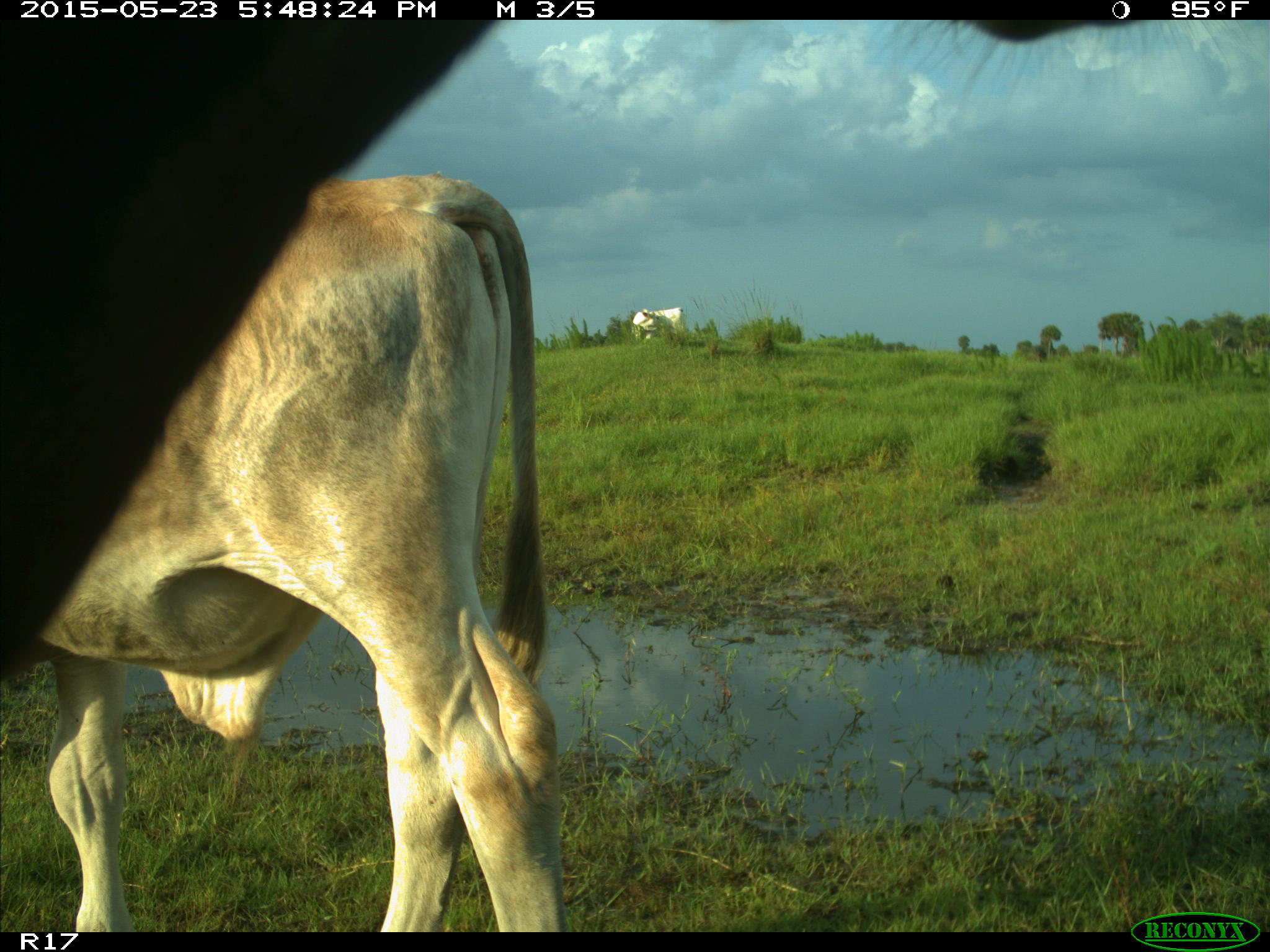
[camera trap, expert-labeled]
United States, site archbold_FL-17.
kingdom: Animalia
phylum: Chordata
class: Mammalia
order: Artiodactyla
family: Bovidae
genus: Bos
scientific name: Bos taurus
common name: domestic cow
Bos taurus (domestic cow).